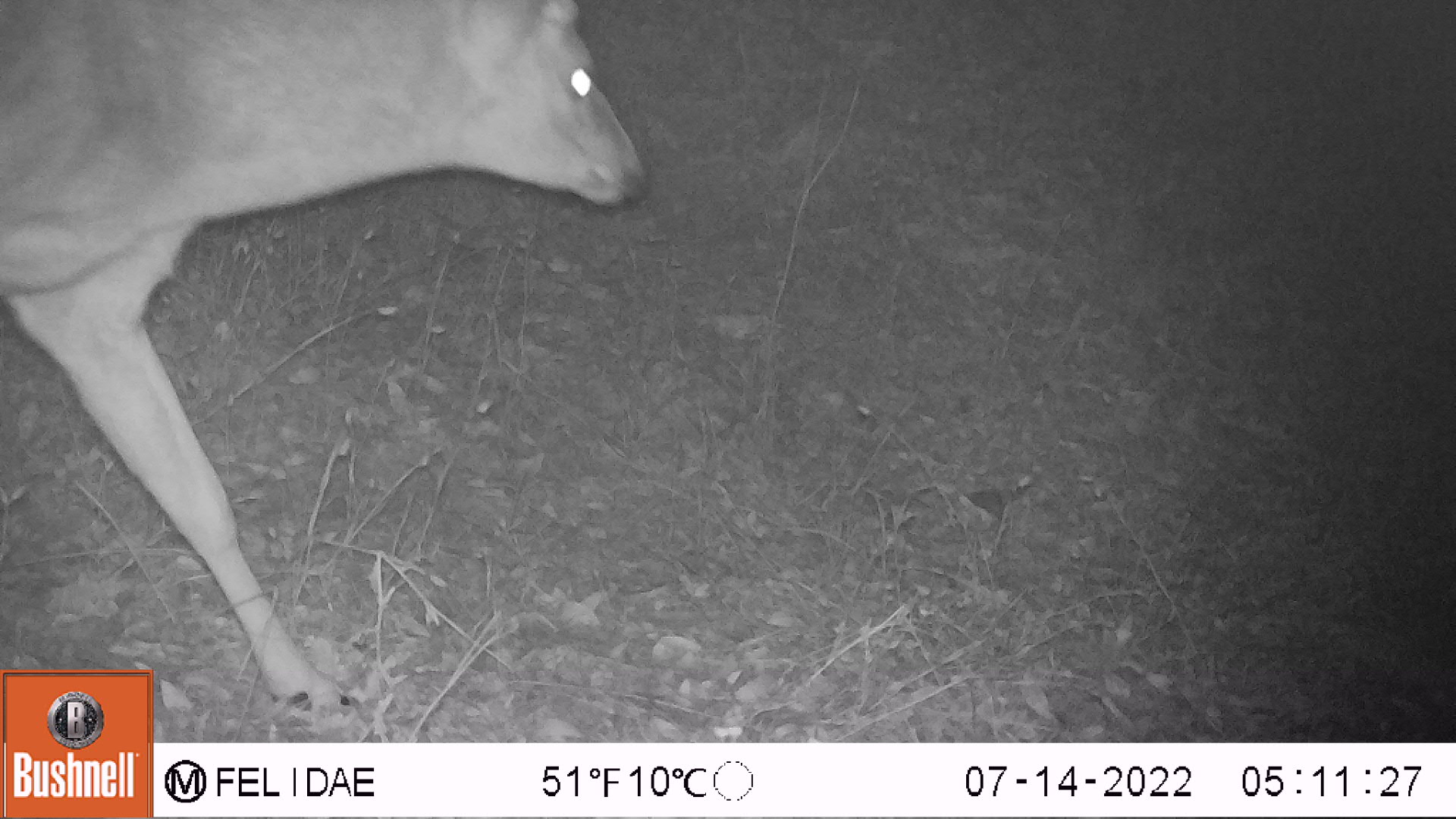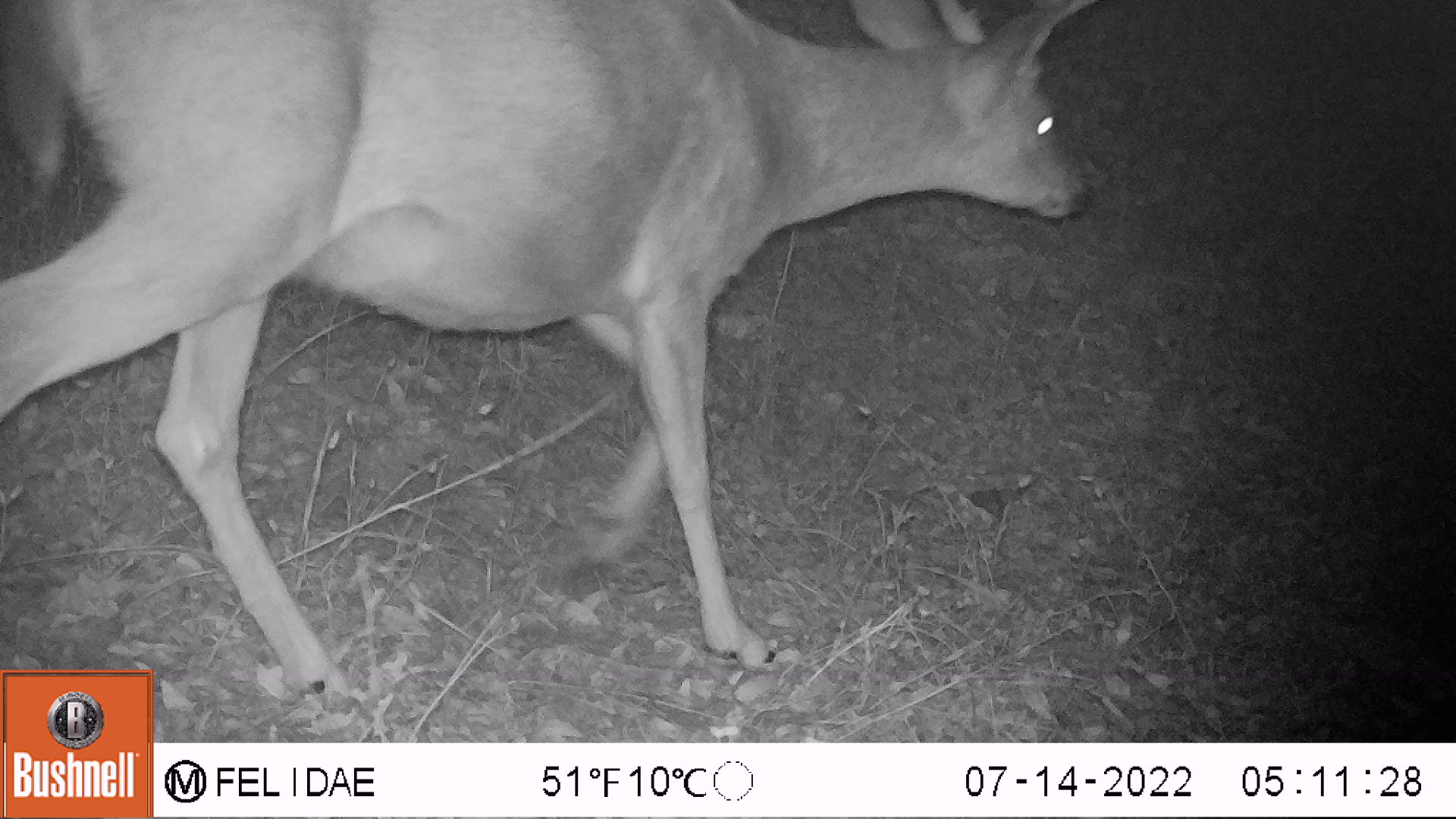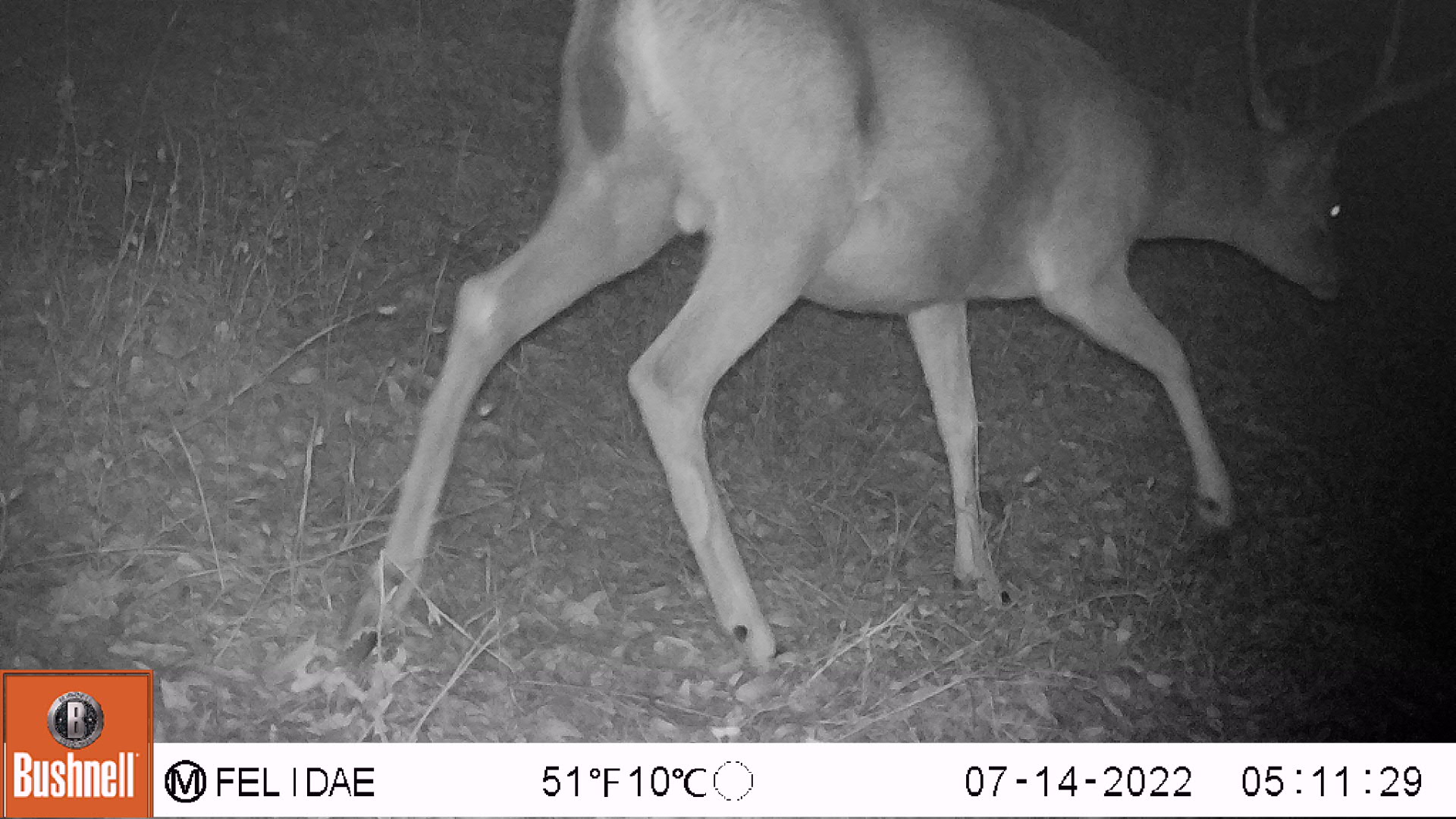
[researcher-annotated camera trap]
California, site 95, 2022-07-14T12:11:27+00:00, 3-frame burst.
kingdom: Animalia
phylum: Chordata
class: Mammalia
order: Artiodactyla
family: Cervidae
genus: Odocoileus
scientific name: Odocoileus hemionus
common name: mule deer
Mule deer (Odocoileus hemionus).